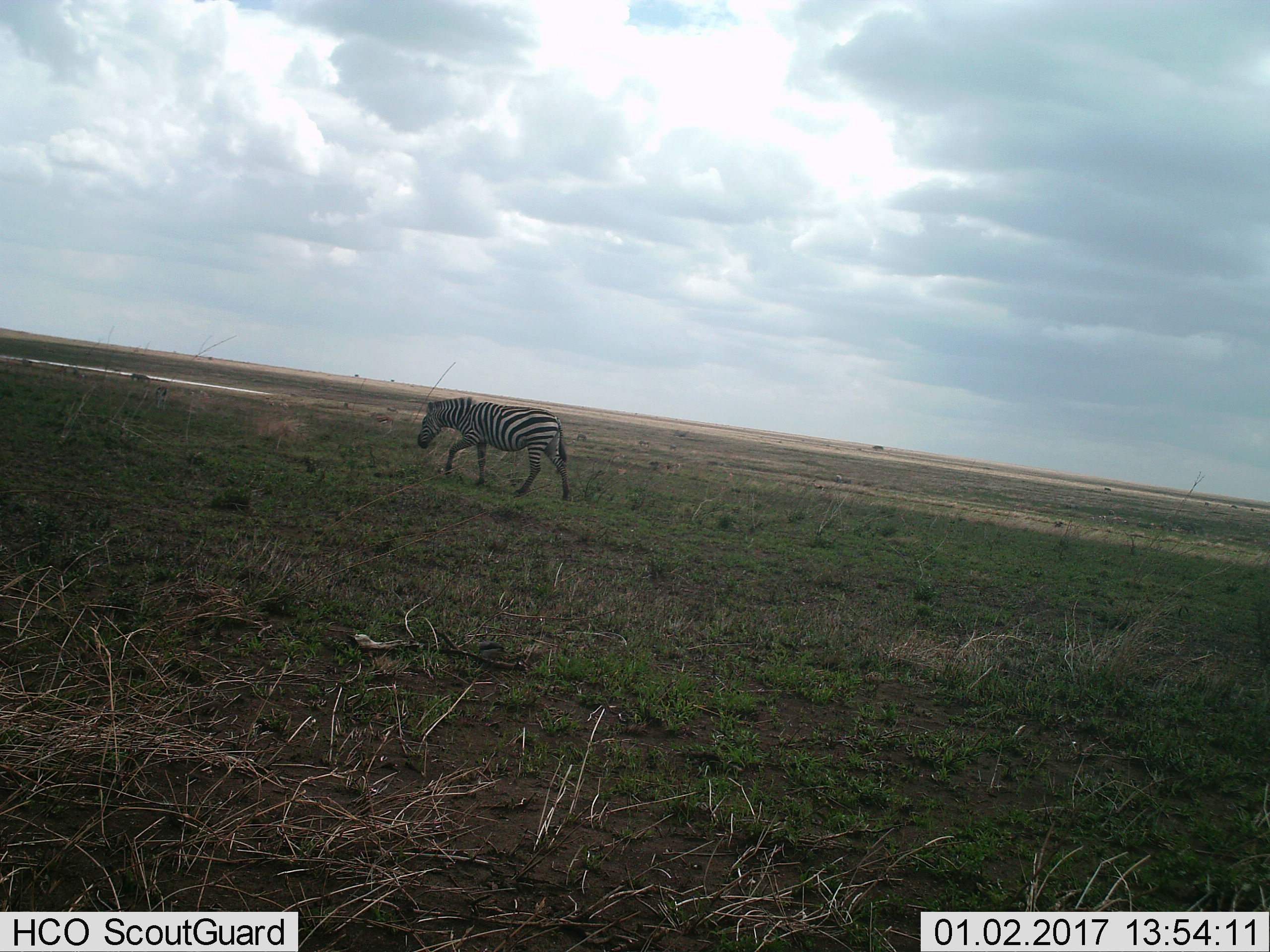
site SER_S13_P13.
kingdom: Animalia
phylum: Chordata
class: Mammalia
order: Perissodactyla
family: Equidae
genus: Equus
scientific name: Equus quagga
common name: plains zebra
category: zebraplains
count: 1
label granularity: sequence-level